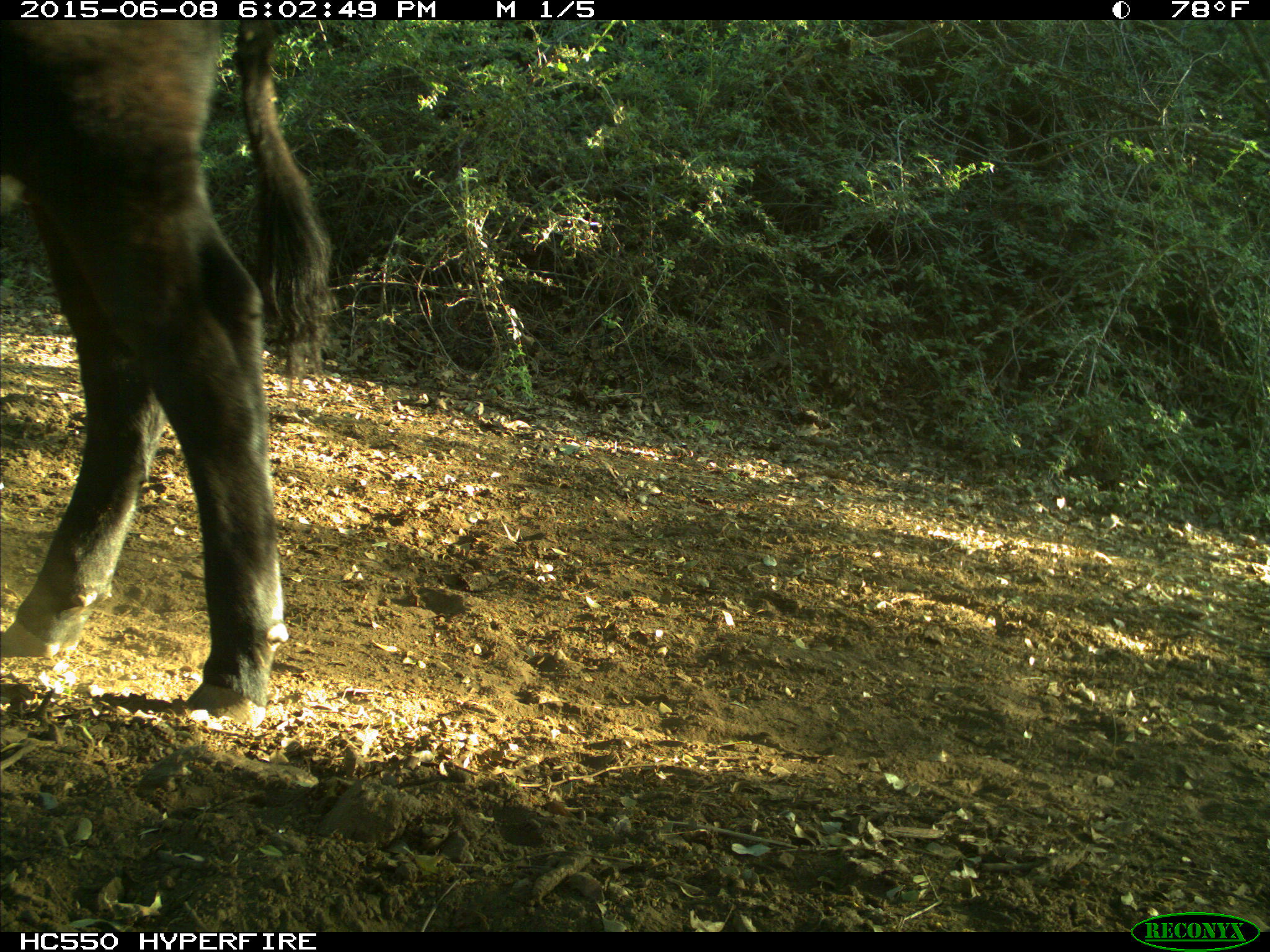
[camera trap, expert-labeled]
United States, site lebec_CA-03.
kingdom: Animalia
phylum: Chordata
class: Mammalia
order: Artiodactyla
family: Bovidae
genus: Bos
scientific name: Bos taurus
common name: domestic cow